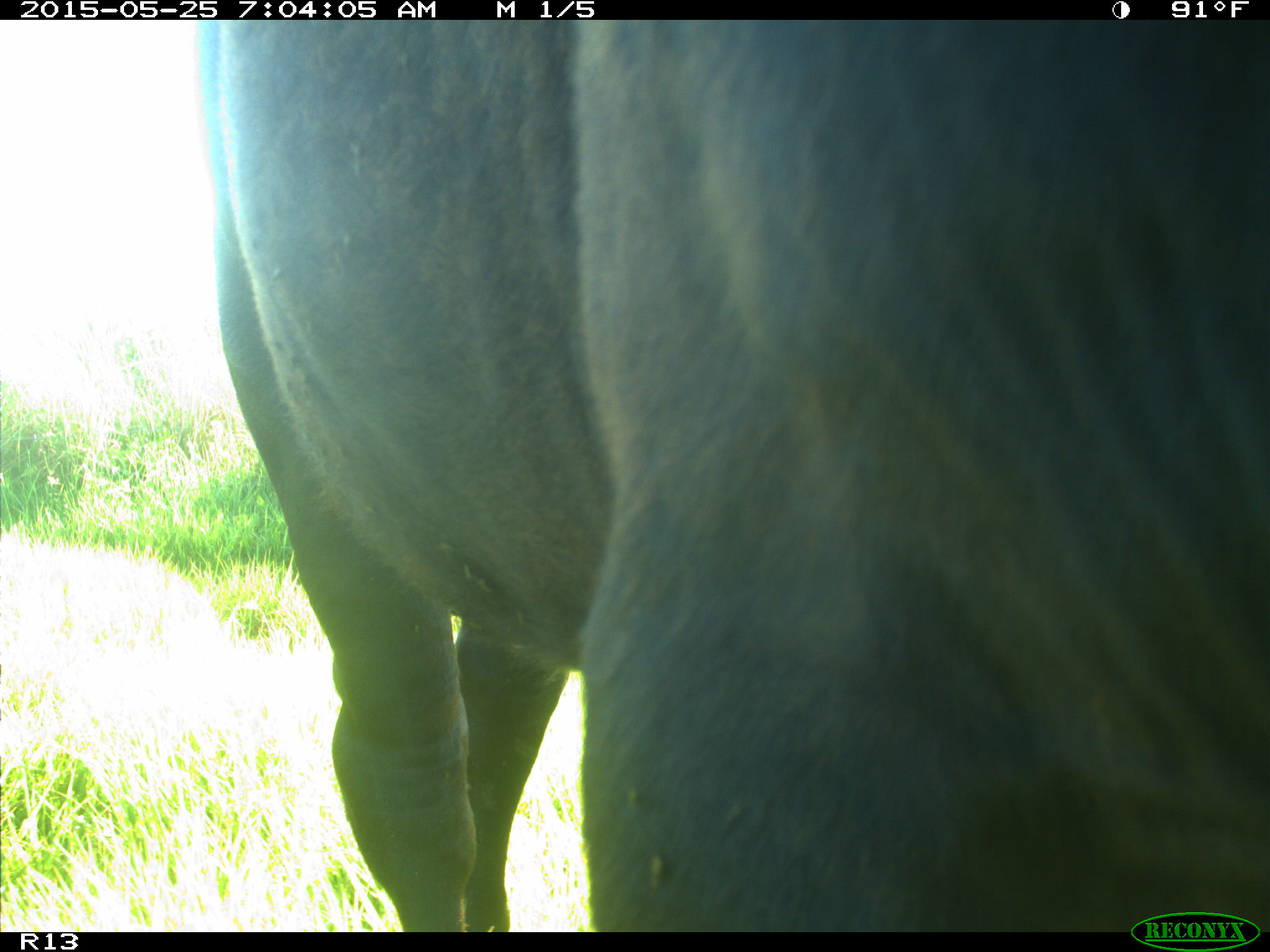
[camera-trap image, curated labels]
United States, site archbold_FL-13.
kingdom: Animalia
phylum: Chordata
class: Mammalia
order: Artiodactyla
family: Bovidae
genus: Bos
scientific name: Bos taurus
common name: domestic cow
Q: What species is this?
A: Bos taurus (domestic cow).